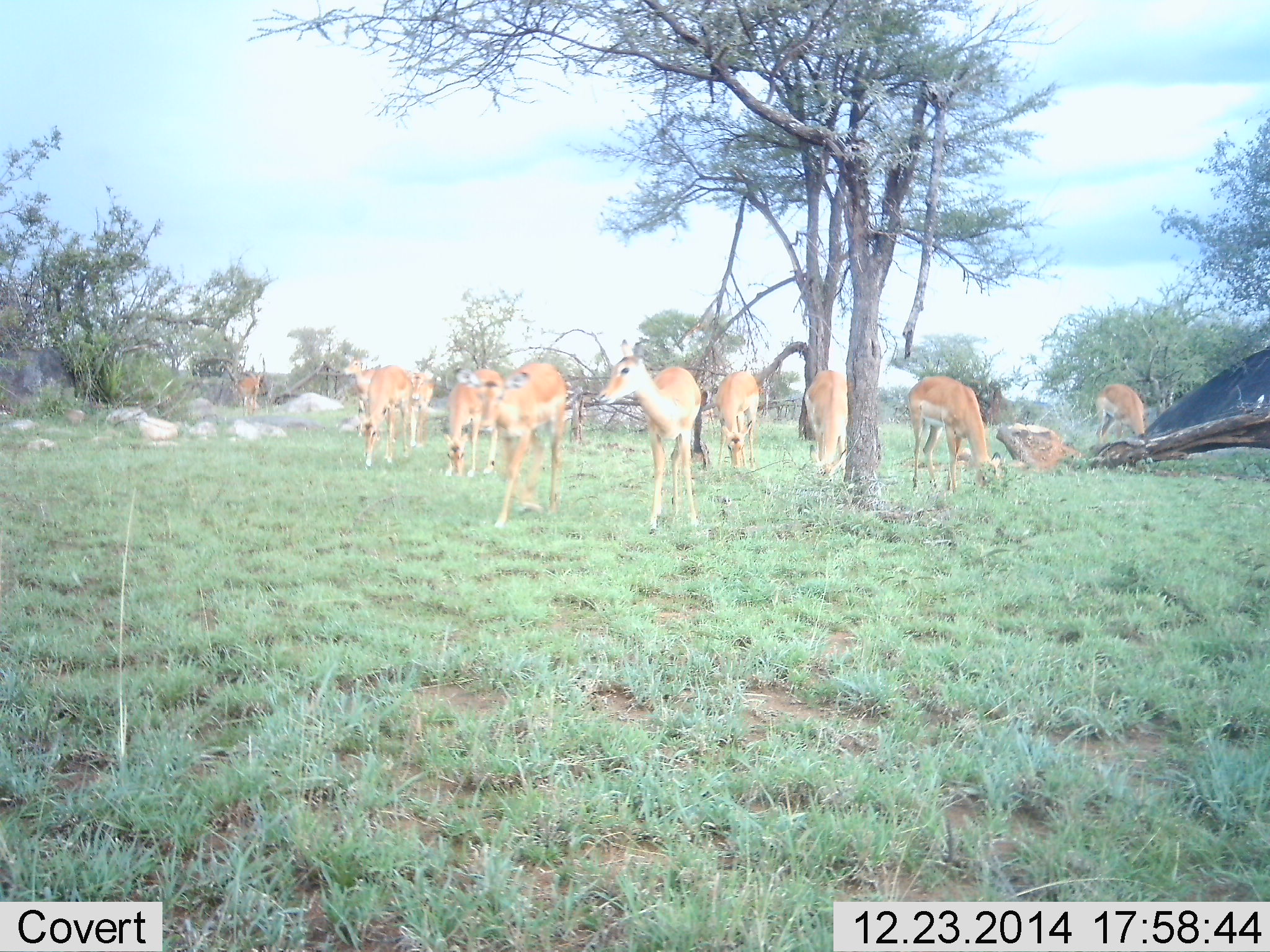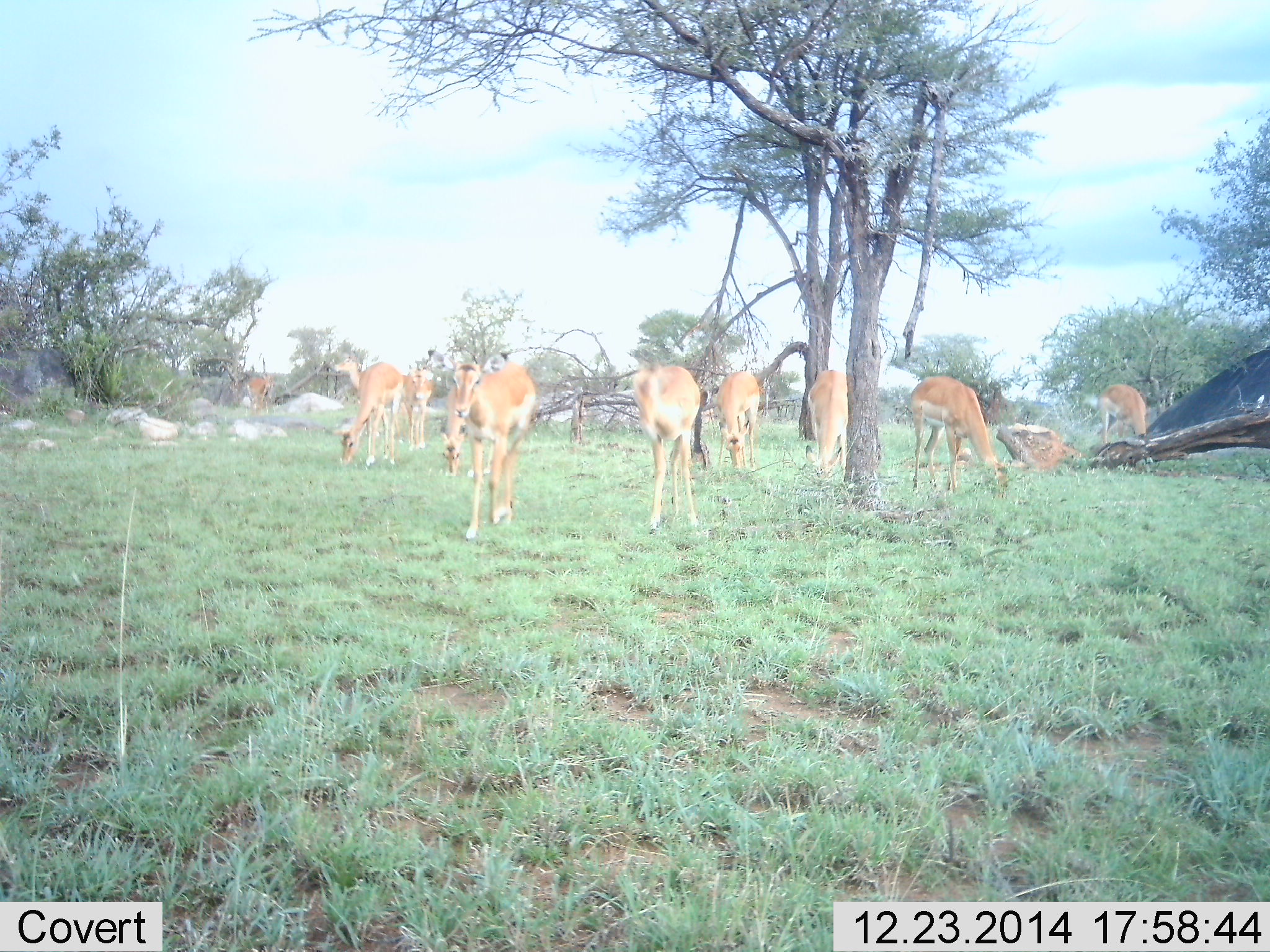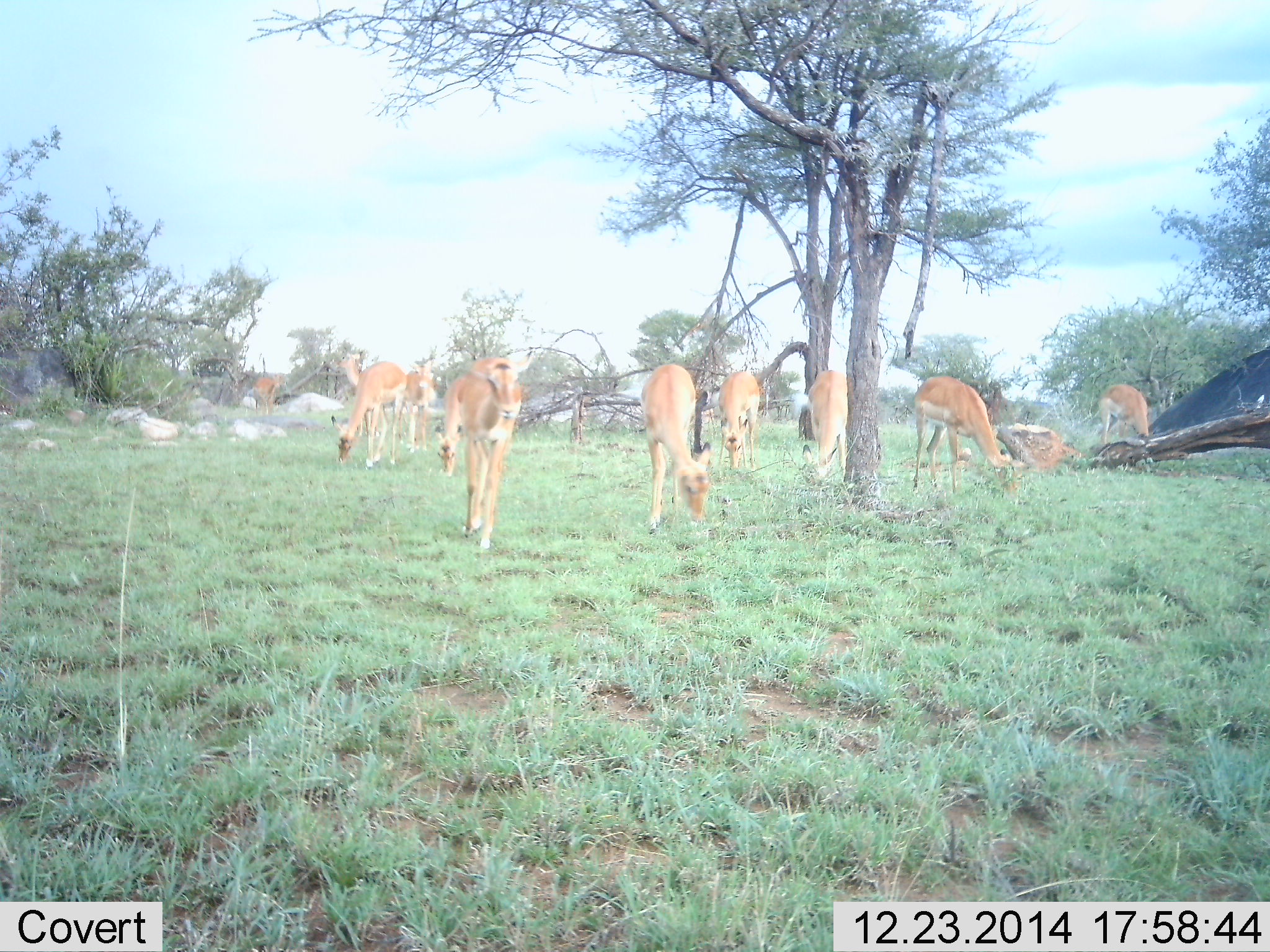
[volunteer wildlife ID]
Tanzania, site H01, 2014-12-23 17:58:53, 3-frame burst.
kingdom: Animalia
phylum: Chordata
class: Mammalia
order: Artiodactyla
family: Bovidae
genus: Aepyceros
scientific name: Aepyceros melampus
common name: impala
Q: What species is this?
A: Impala (Aepyceros melampus).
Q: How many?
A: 11-50.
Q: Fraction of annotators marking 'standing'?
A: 60%.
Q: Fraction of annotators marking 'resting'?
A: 10%.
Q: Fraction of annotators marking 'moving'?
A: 80%.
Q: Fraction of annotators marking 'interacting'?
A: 0%.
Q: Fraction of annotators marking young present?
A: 0%.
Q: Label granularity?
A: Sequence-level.